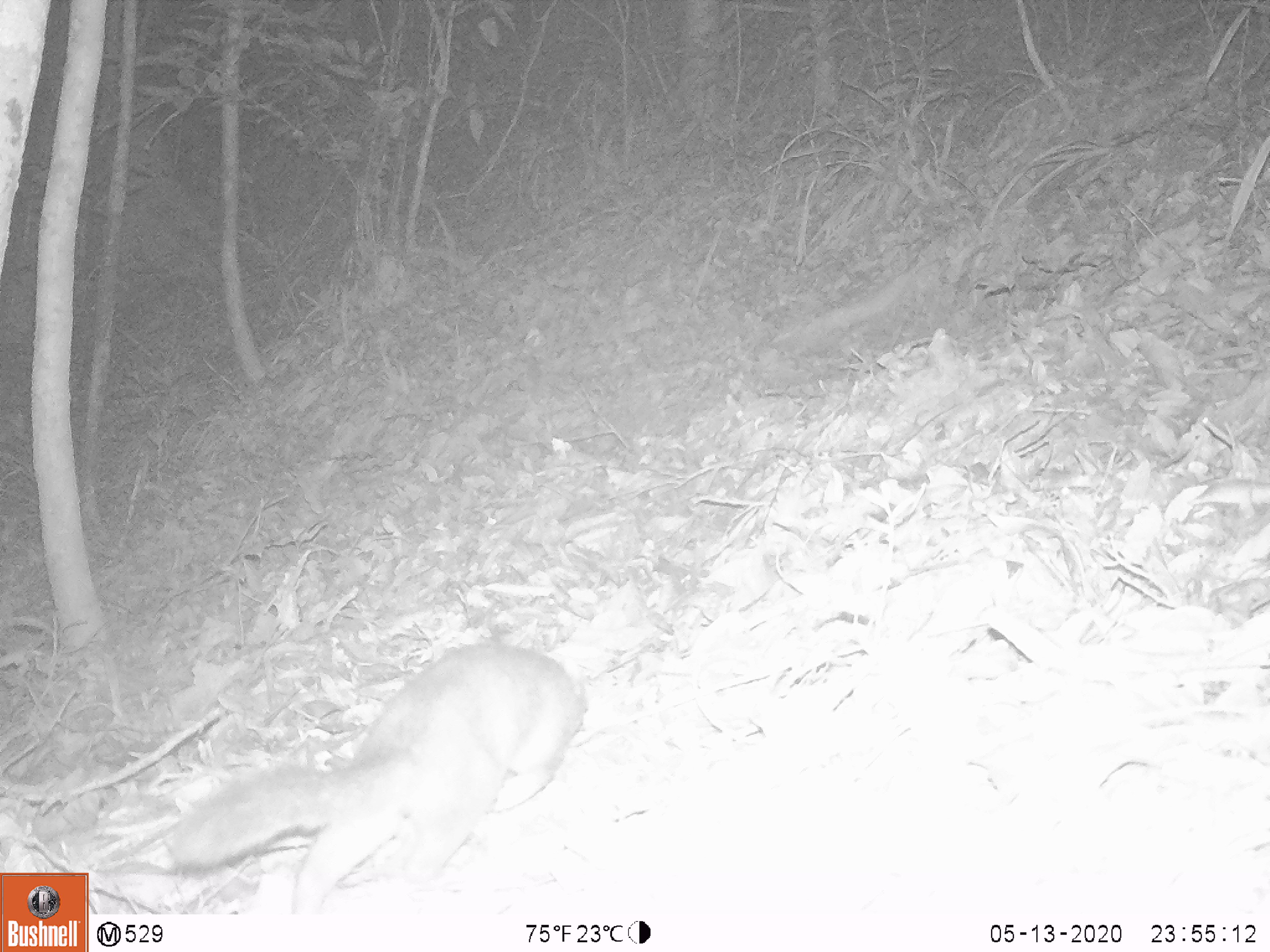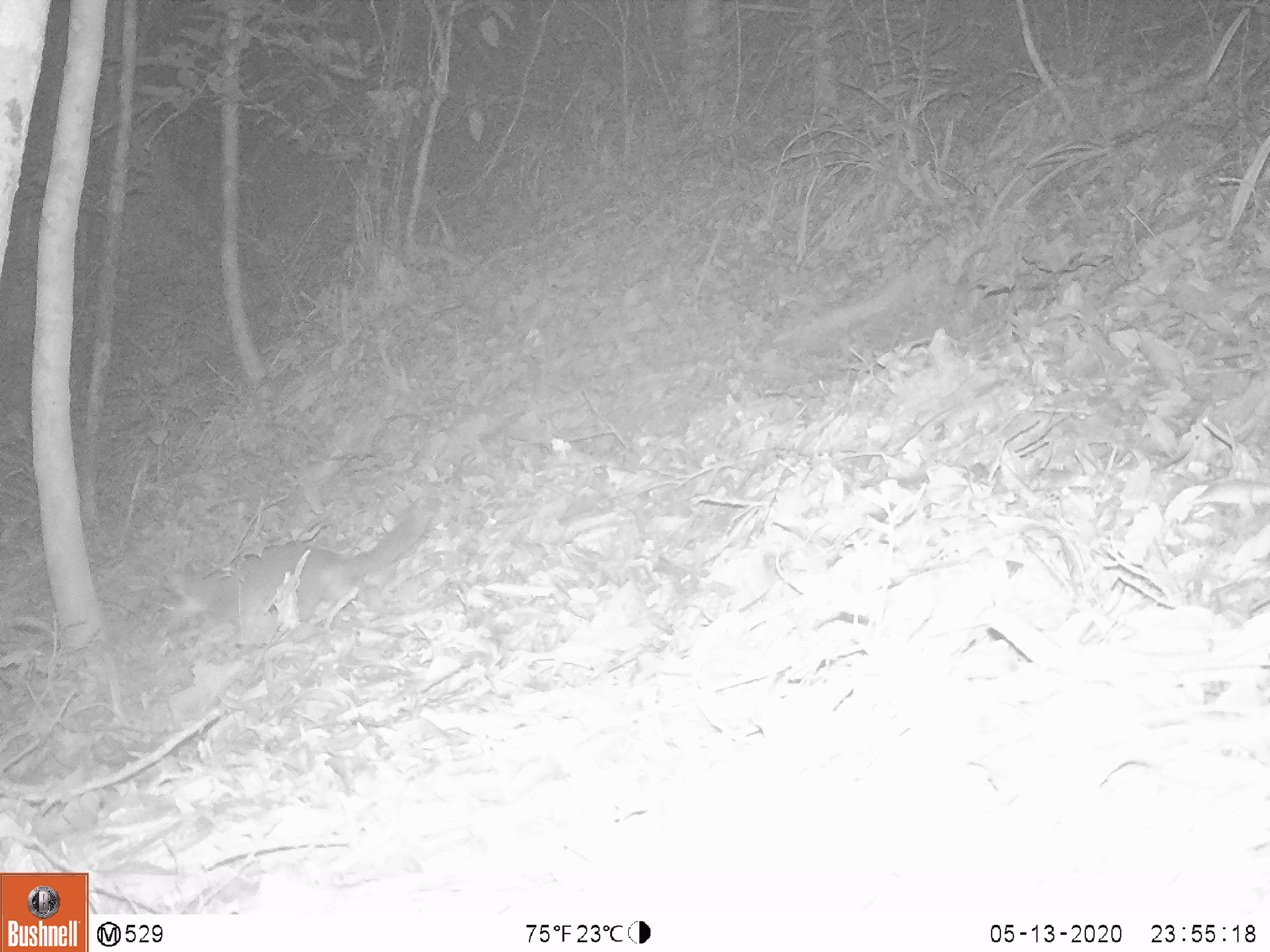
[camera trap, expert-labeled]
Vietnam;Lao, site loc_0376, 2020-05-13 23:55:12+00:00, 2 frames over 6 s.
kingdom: Animalia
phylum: Chordata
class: Mammalia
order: Carnivora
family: Mustelidae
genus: Melogale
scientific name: Melogale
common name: ferret badger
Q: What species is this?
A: Ferret badger (Melogale).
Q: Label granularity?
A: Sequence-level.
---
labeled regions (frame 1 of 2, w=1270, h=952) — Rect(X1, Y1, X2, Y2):
ferret badger: Rect(163, 639, 588, 913)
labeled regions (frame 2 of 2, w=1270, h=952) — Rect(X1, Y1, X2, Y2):
ferret badger: Rect(157, 494, 440, 635)